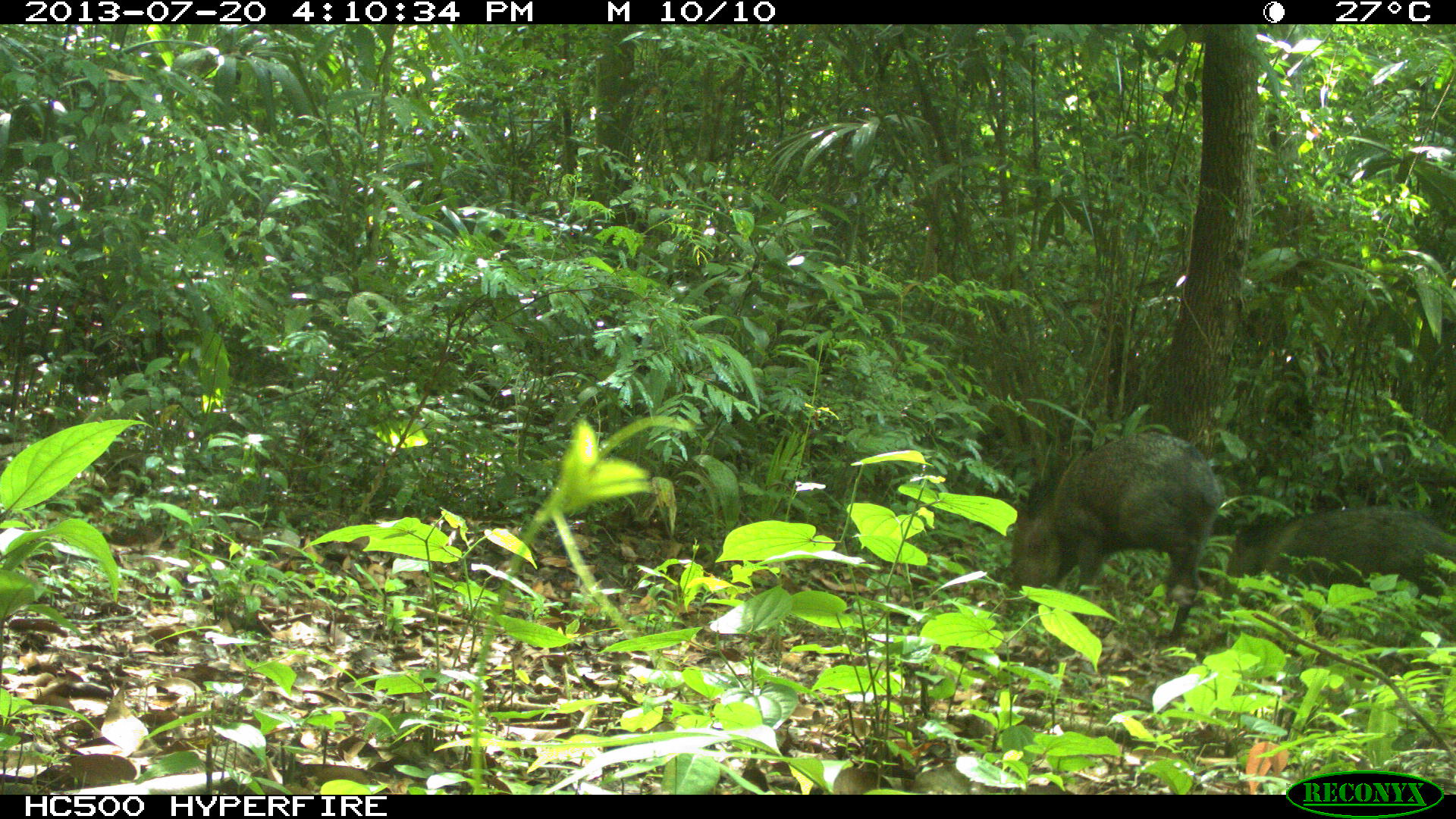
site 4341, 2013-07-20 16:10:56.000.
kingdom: Animalia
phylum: Chordata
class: Mammalia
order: Artiodactyla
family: Tayassuidae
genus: Pecari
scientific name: Pecari tajacu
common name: collared peccary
Pecari tajacu (collared peccary), count 1.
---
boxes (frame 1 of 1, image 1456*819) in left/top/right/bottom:
pecari tajacu: 1008/431/1221/640; 1226/507/1456/597